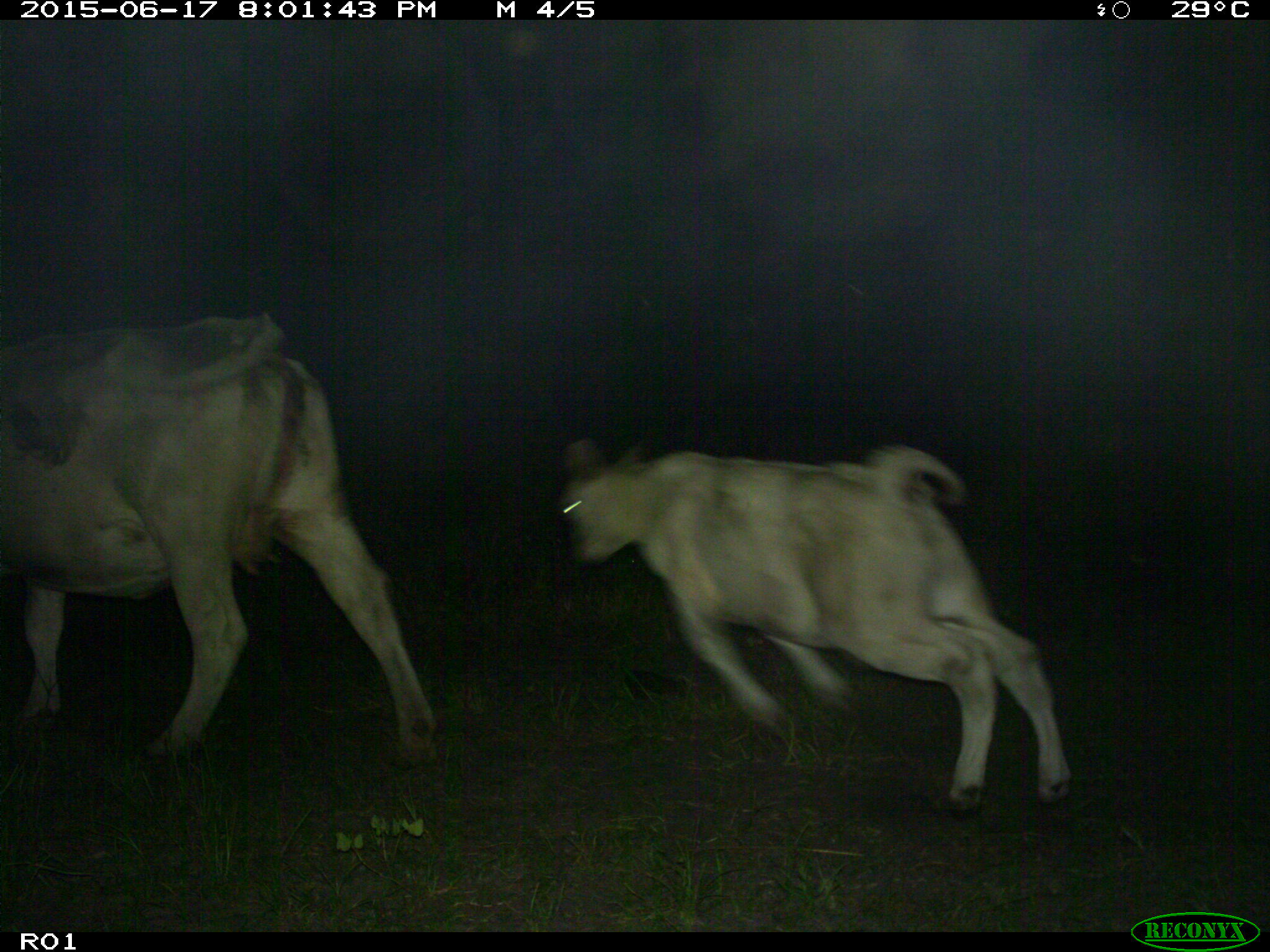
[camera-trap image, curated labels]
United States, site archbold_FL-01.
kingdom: Animalia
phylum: Chordata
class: Mammalia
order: Artiodactyla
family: Bovidae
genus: Bos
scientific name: Bos taurus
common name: domestic cow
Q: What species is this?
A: Bos taurus (domestic cow).